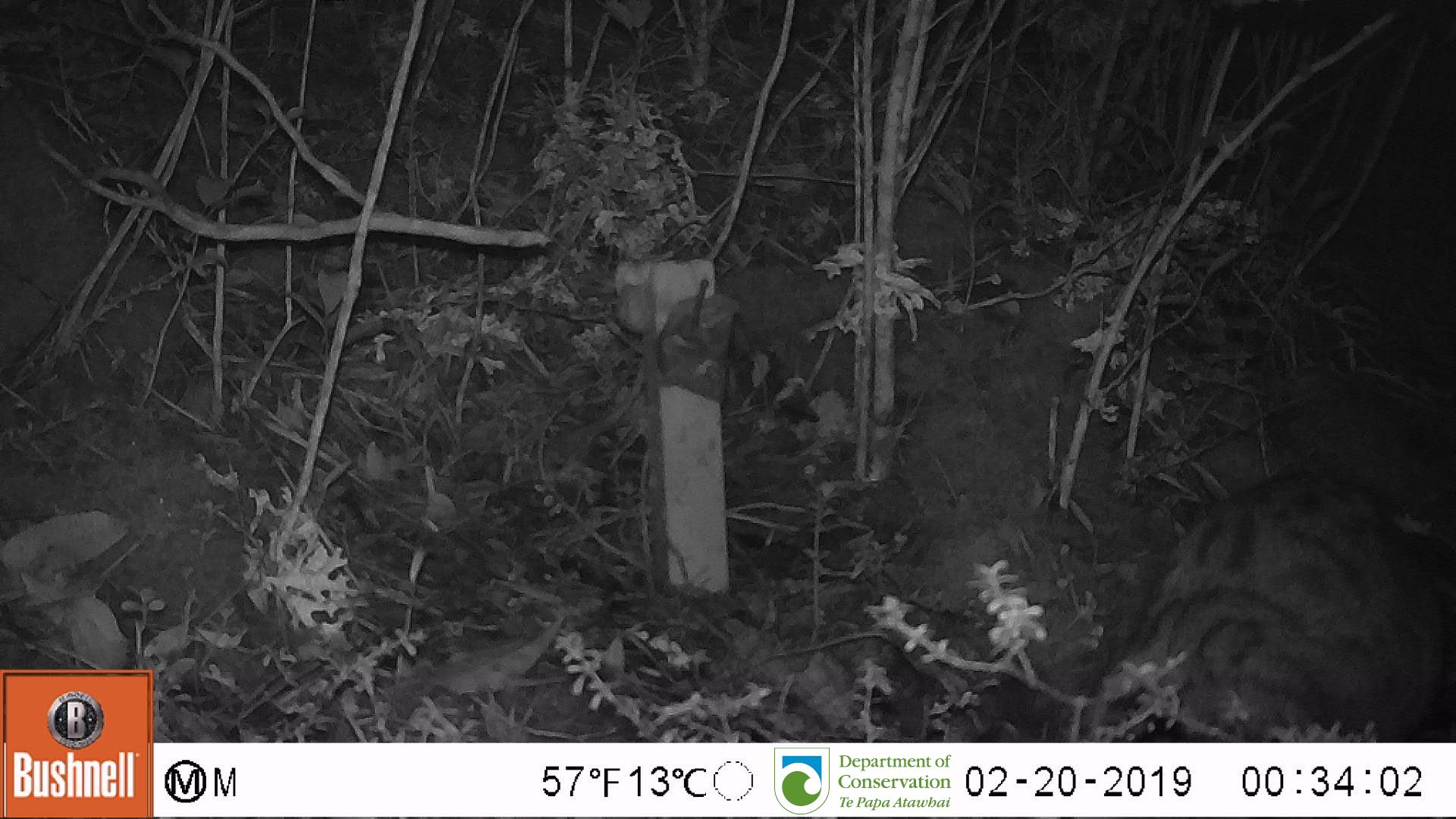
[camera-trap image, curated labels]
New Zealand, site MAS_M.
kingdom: Animalia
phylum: Chordata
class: Mammalia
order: Carnivora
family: Felidae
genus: Felis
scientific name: Felis catus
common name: domestic cat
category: cat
Cat (domestic cat) (Felis catus).